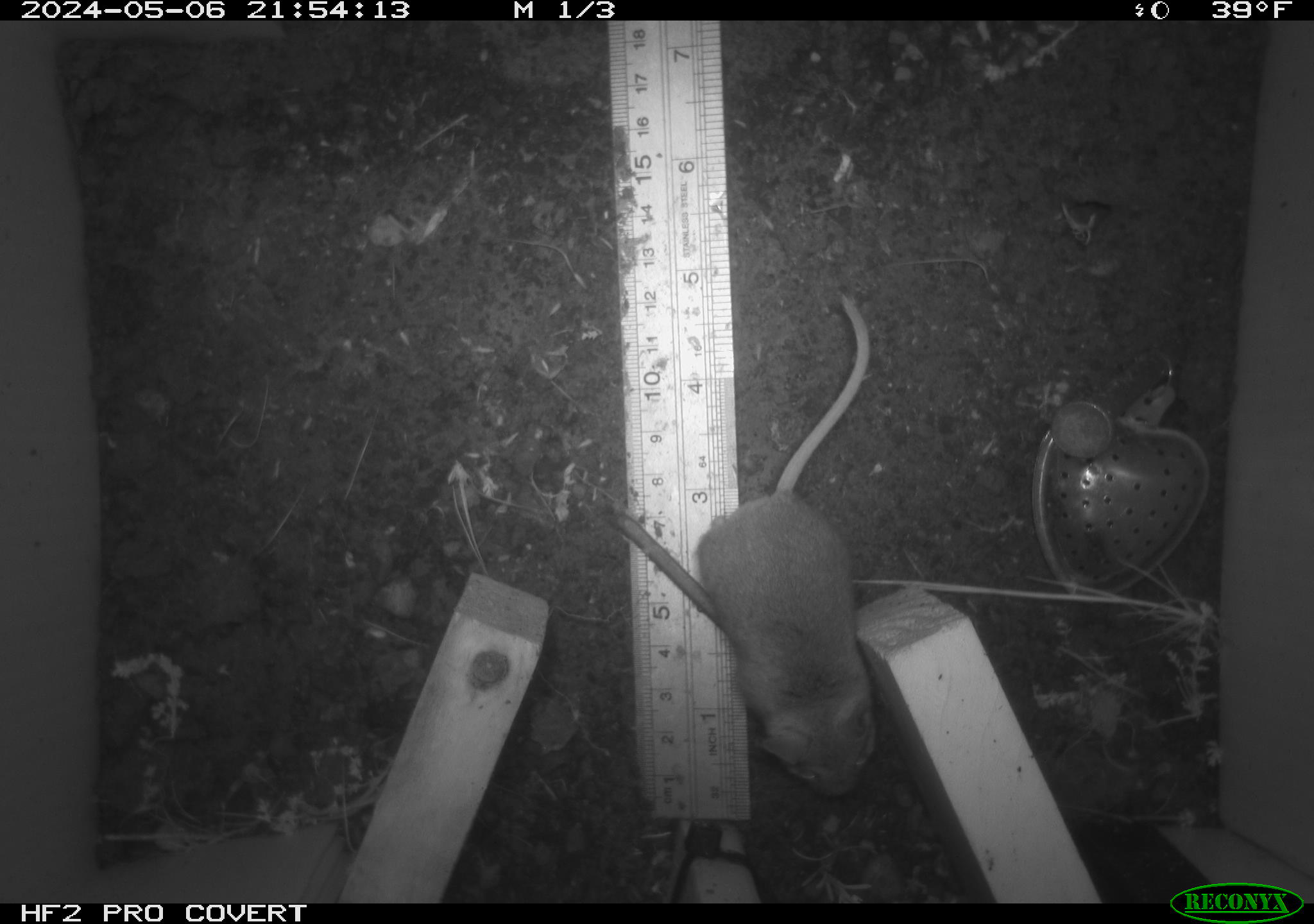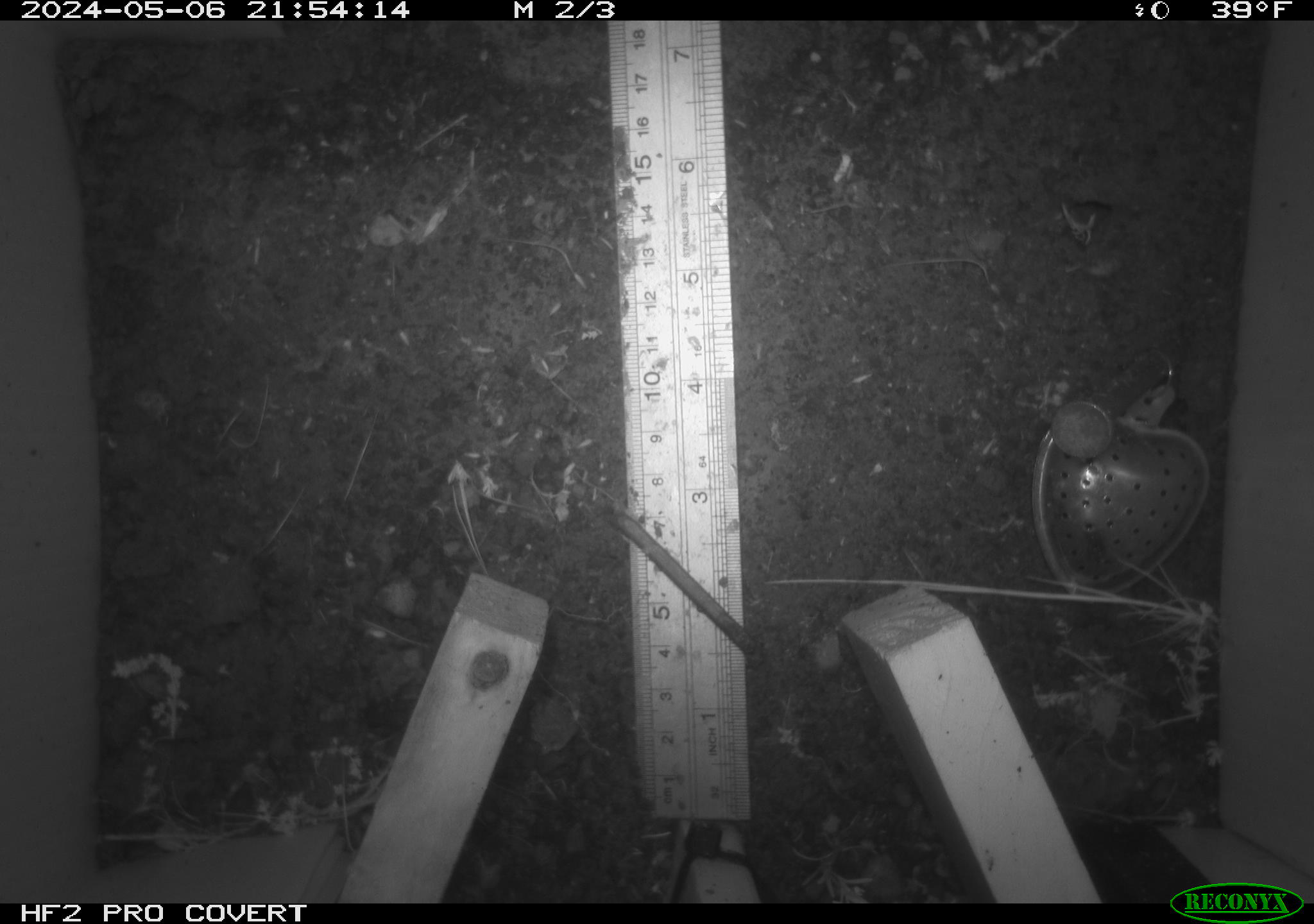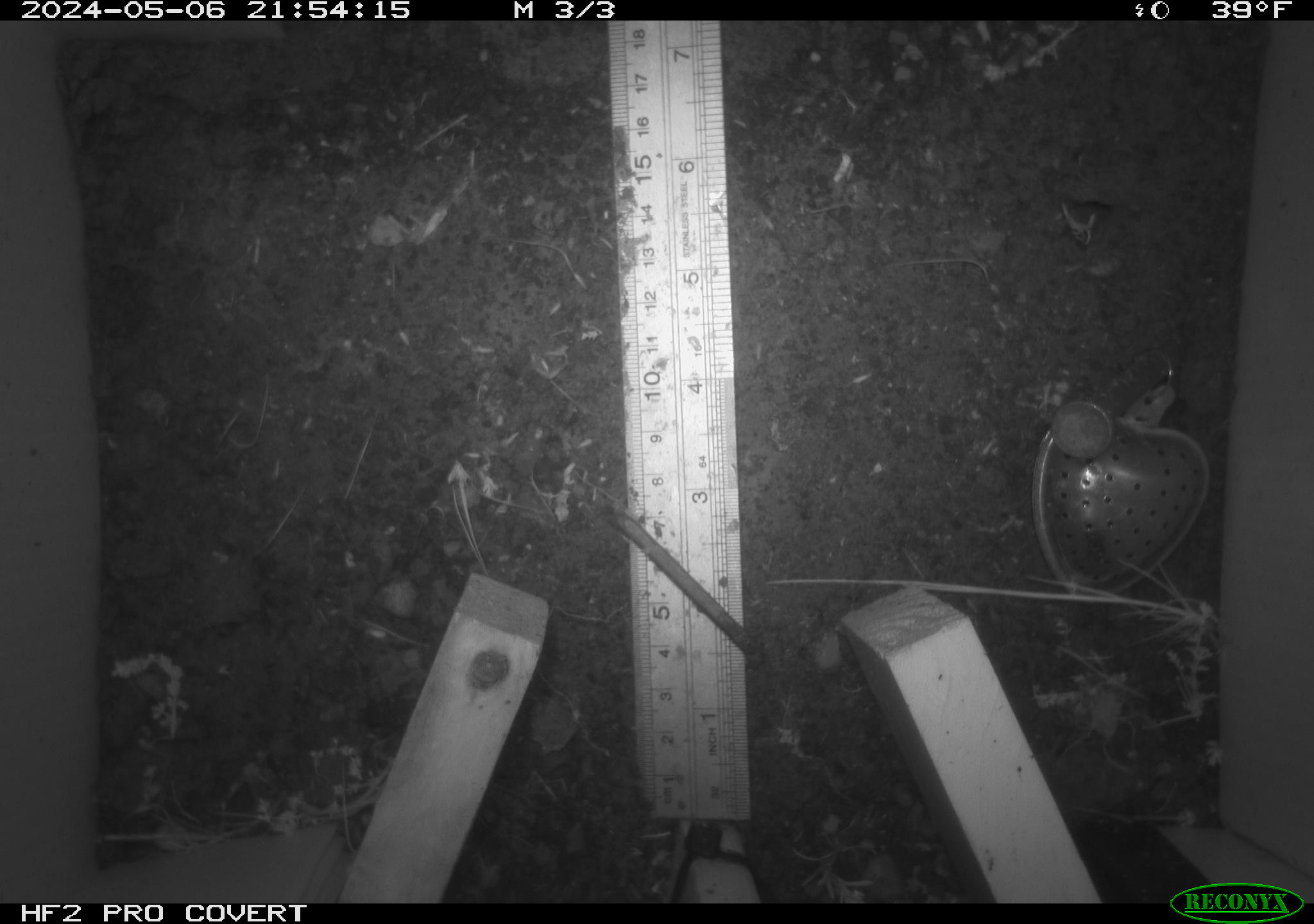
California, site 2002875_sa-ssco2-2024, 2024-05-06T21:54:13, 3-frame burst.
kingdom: Animalia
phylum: Chordata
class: Mammalia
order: Rodentia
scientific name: Rodentia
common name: mouse species